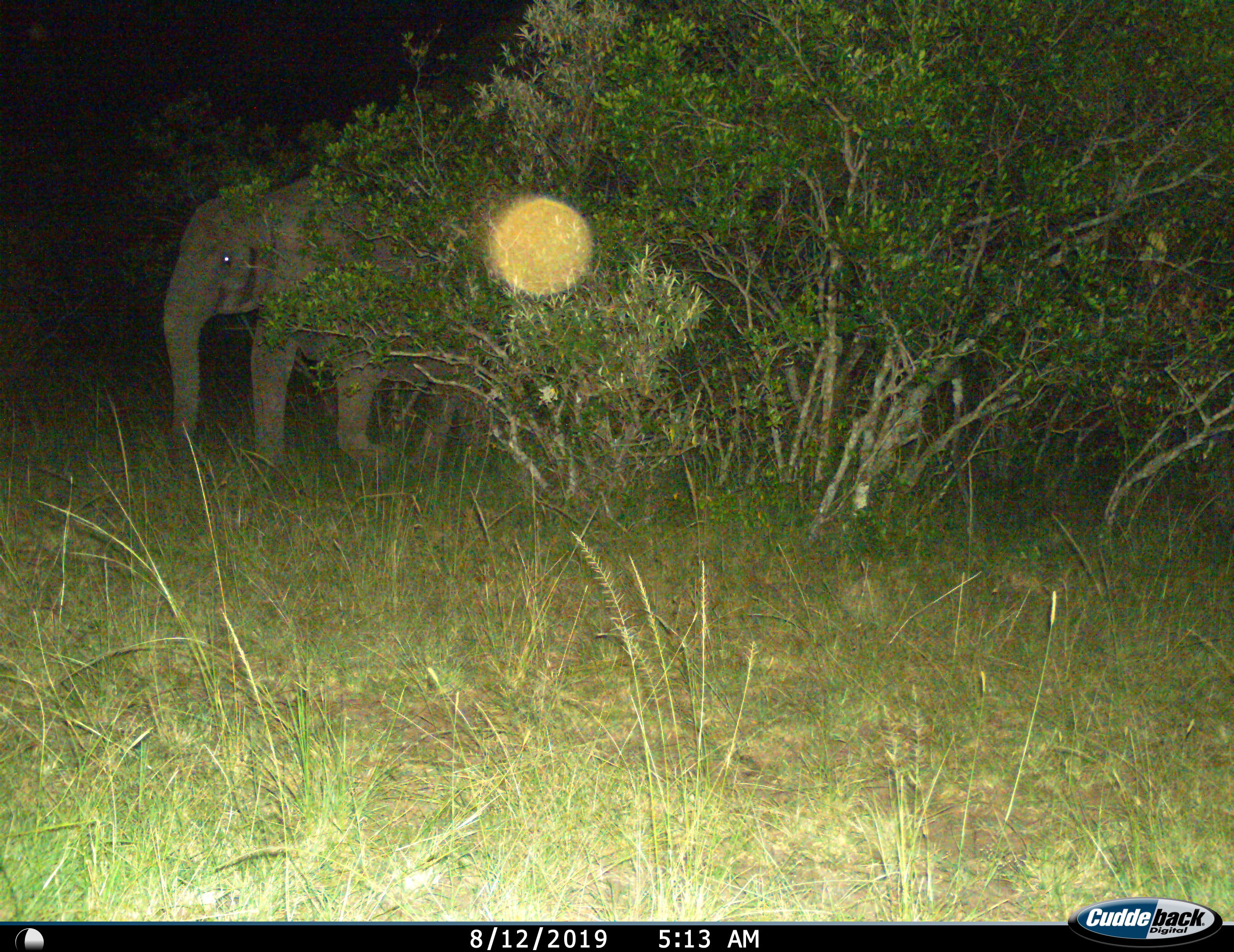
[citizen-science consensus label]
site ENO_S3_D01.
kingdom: Animalia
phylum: Chordata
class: Mammalia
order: Proboscidea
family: Elephantidae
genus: Loxodonta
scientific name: Loxodonta africana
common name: african bush elephant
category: elephant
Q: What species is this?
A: Elephant (african bush elephant) (Loxodonta africana).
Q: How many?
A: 1.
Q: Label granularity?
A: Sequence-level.